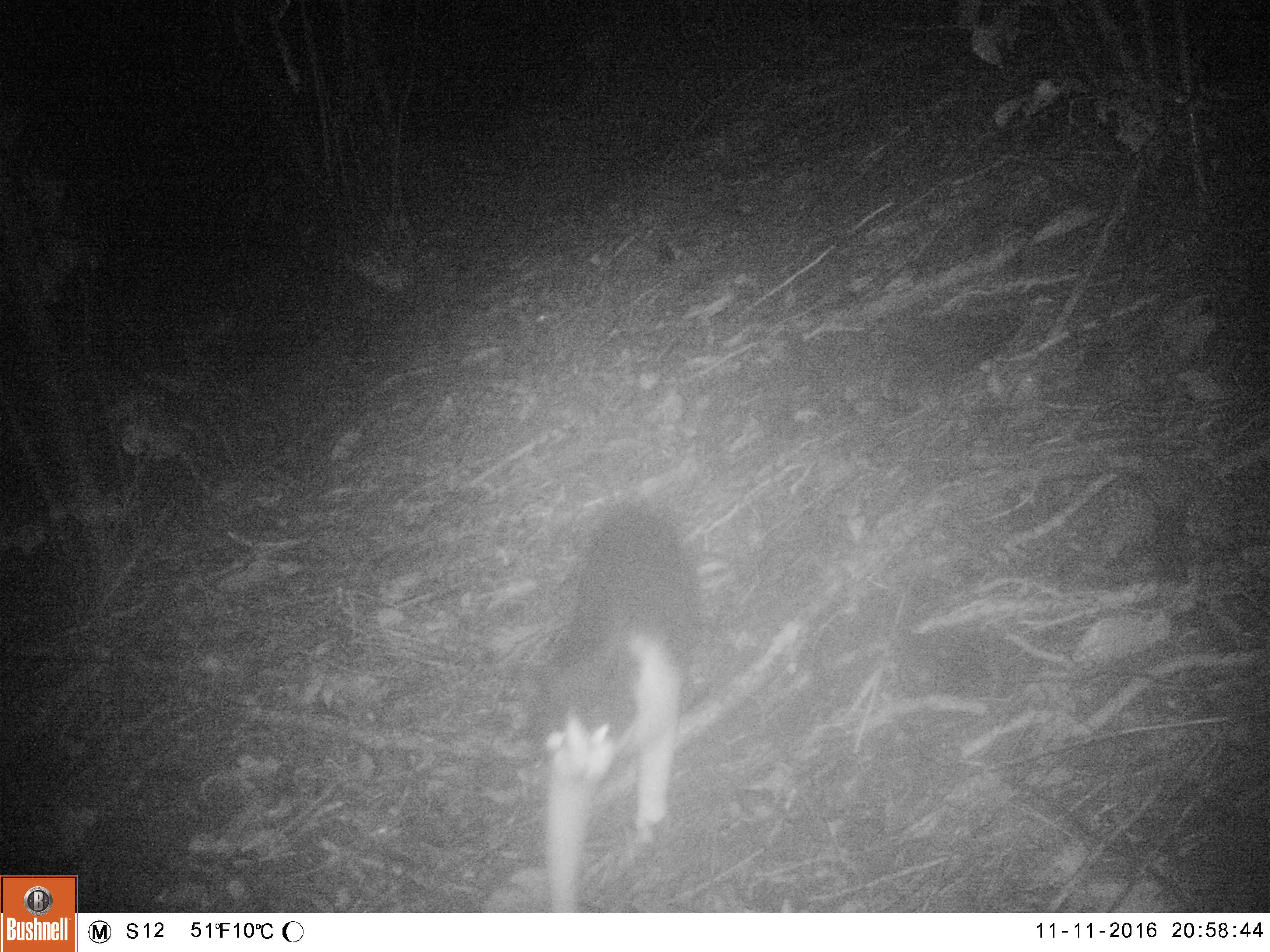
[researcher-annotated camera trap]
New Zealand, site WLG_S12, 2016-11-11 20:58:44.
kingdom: Animalia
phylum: Chordata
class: Mammalia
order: Carnivora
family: Felidae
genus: Felis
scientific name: Felis catus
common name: domestic cat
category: cat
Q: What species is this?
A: Cat (domestic cat) (Felis catus).